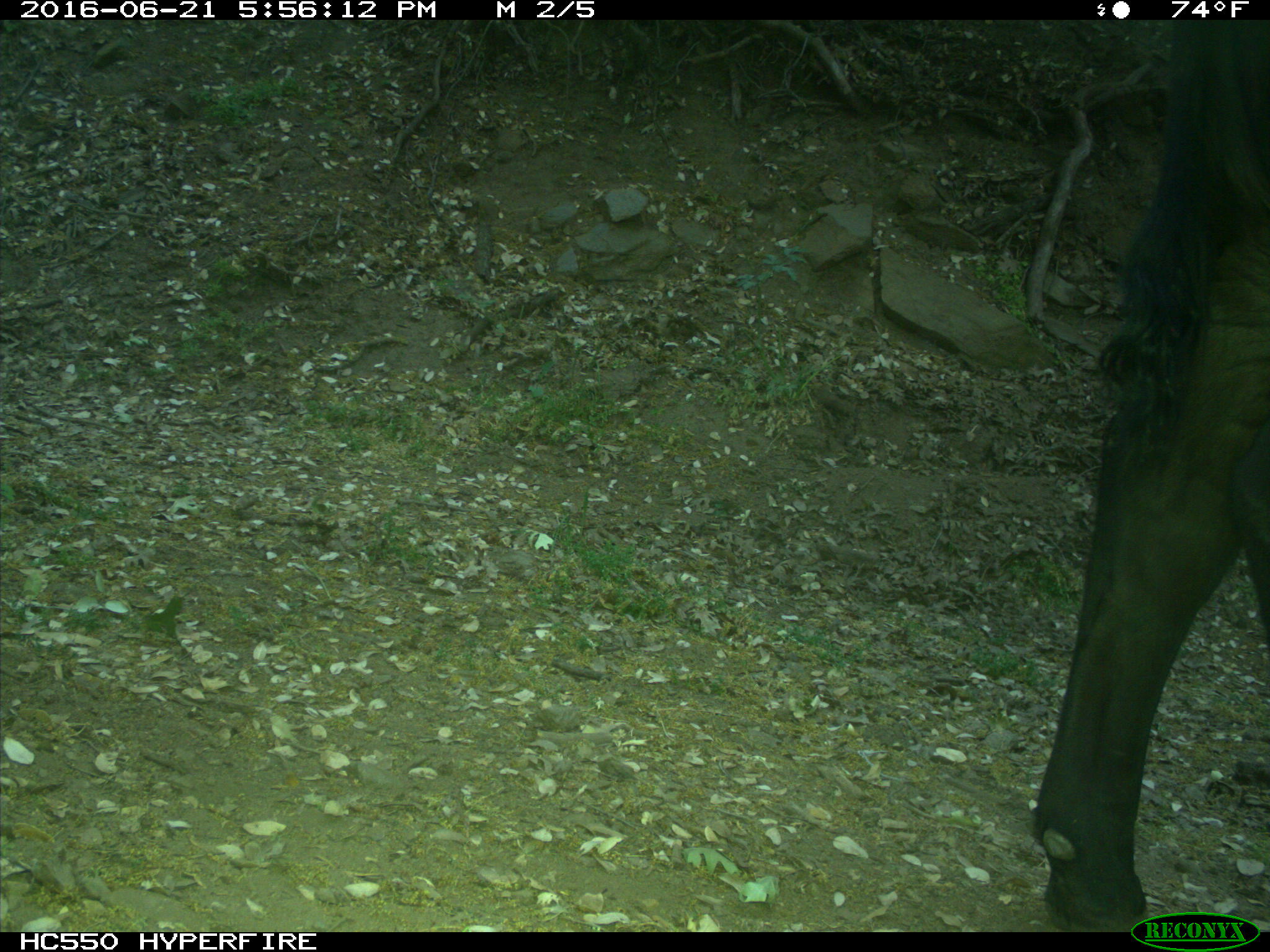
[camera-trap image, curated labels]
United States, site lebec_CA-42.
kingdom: Animalia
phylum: Chordata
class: Mammalia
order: Artiodactyla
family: Bovidae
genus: Bos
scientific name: Bos taurus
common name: domestic cow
Bos taurus (domestic cow).